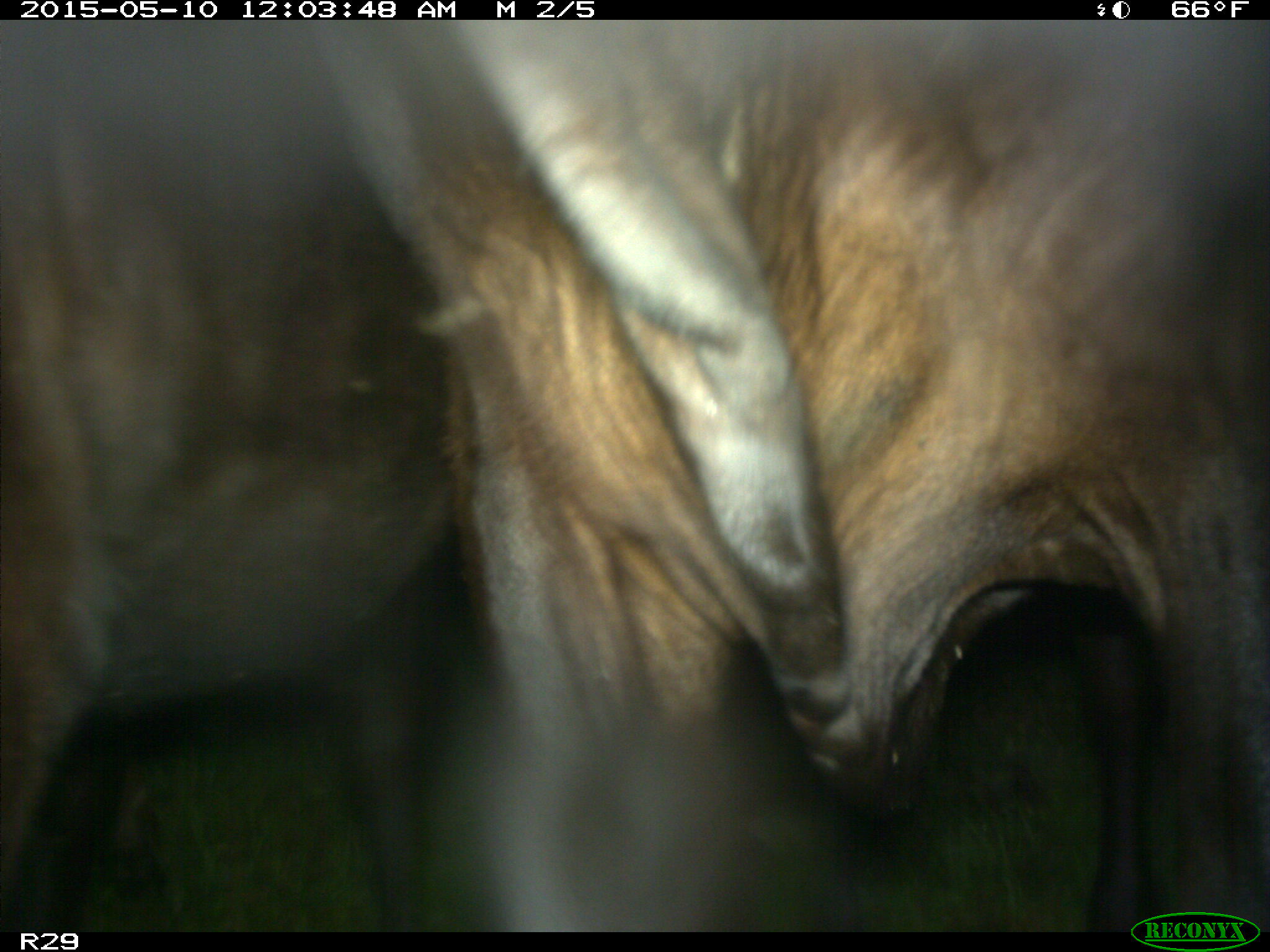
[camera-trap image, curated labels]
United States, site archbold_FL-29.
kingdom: Animalia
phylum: Chordata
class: Mammalia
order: Artiodactyla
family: Bovidae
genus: Bos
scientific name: Bos taurus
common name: domestic cow